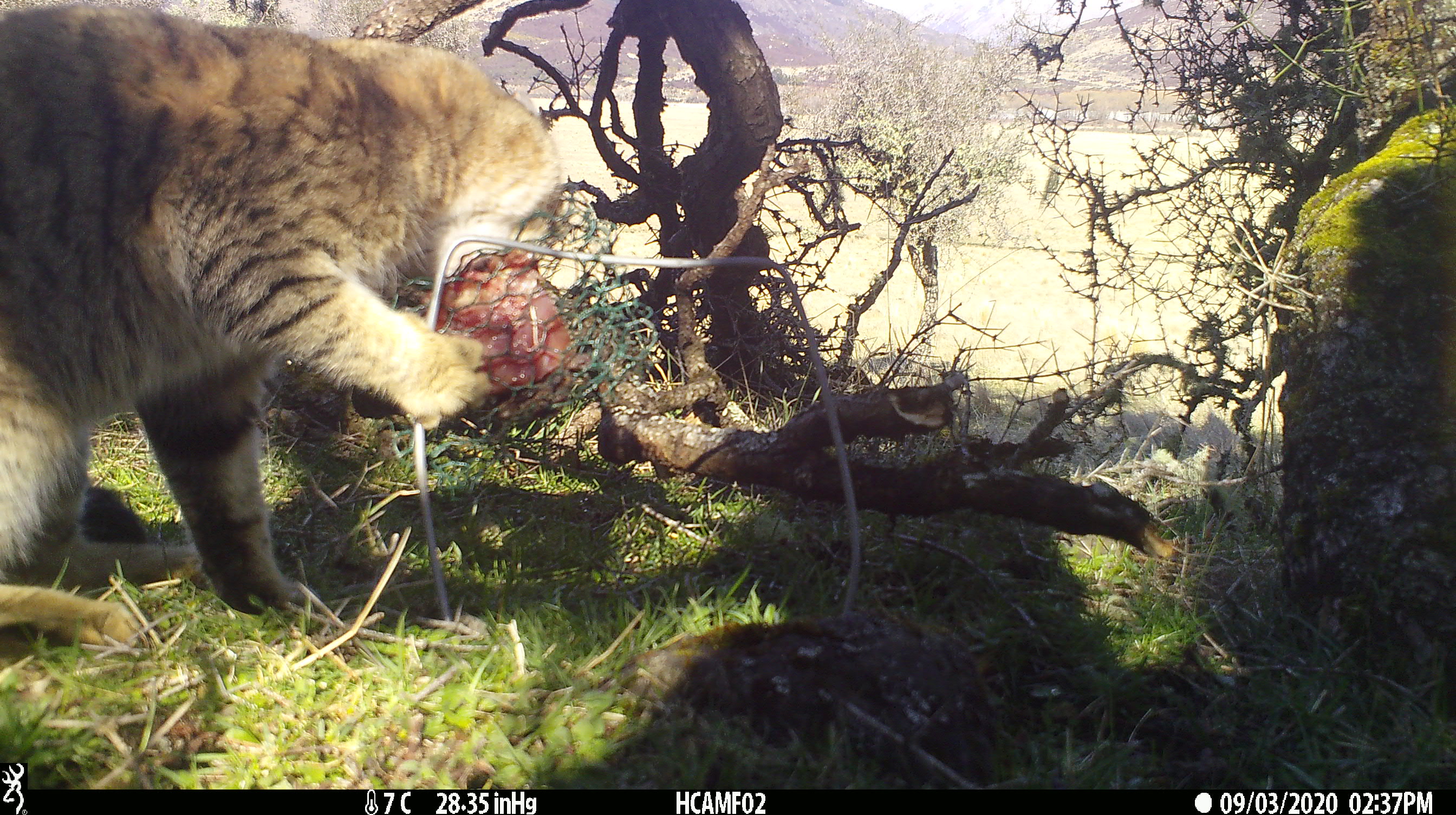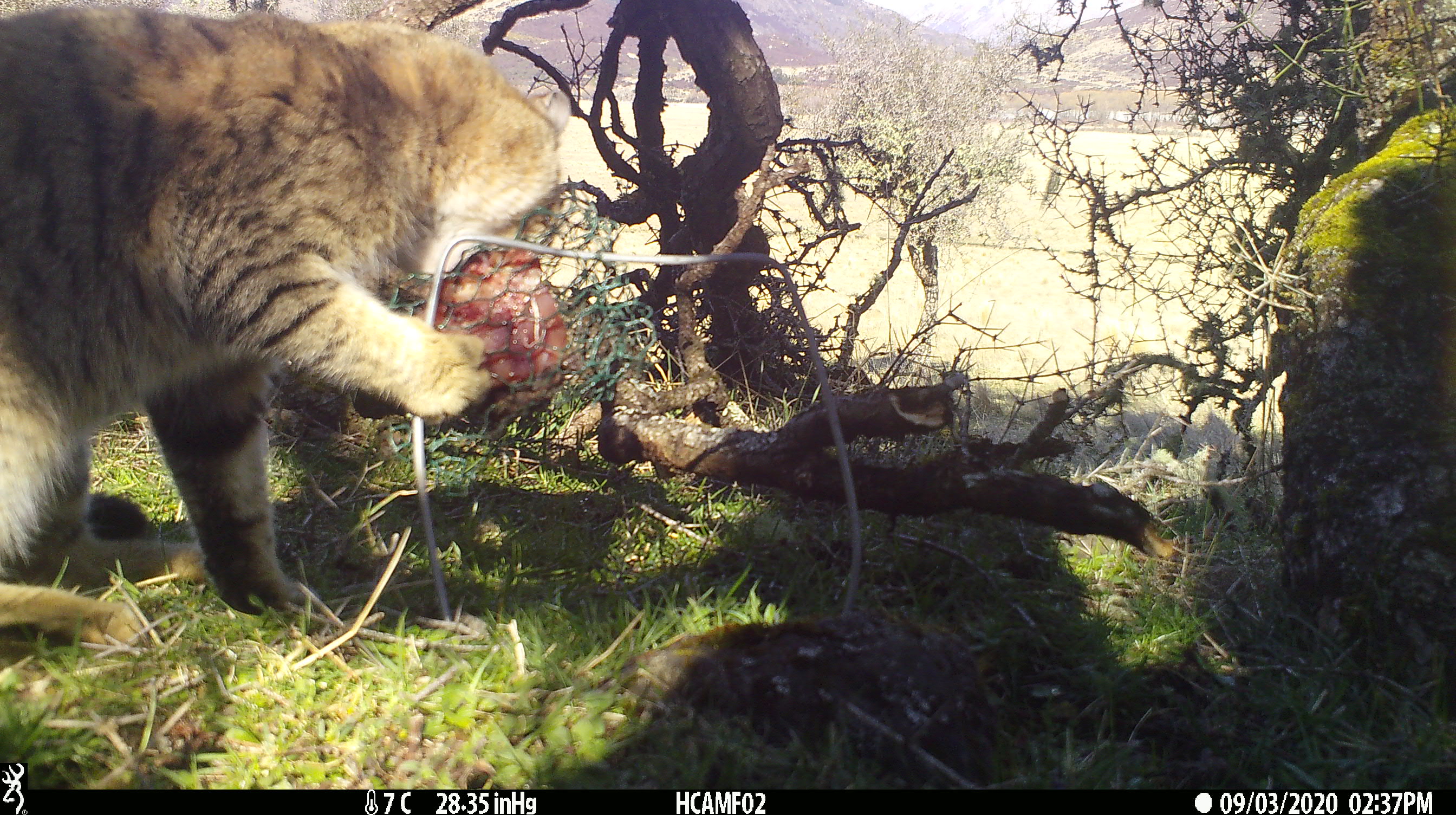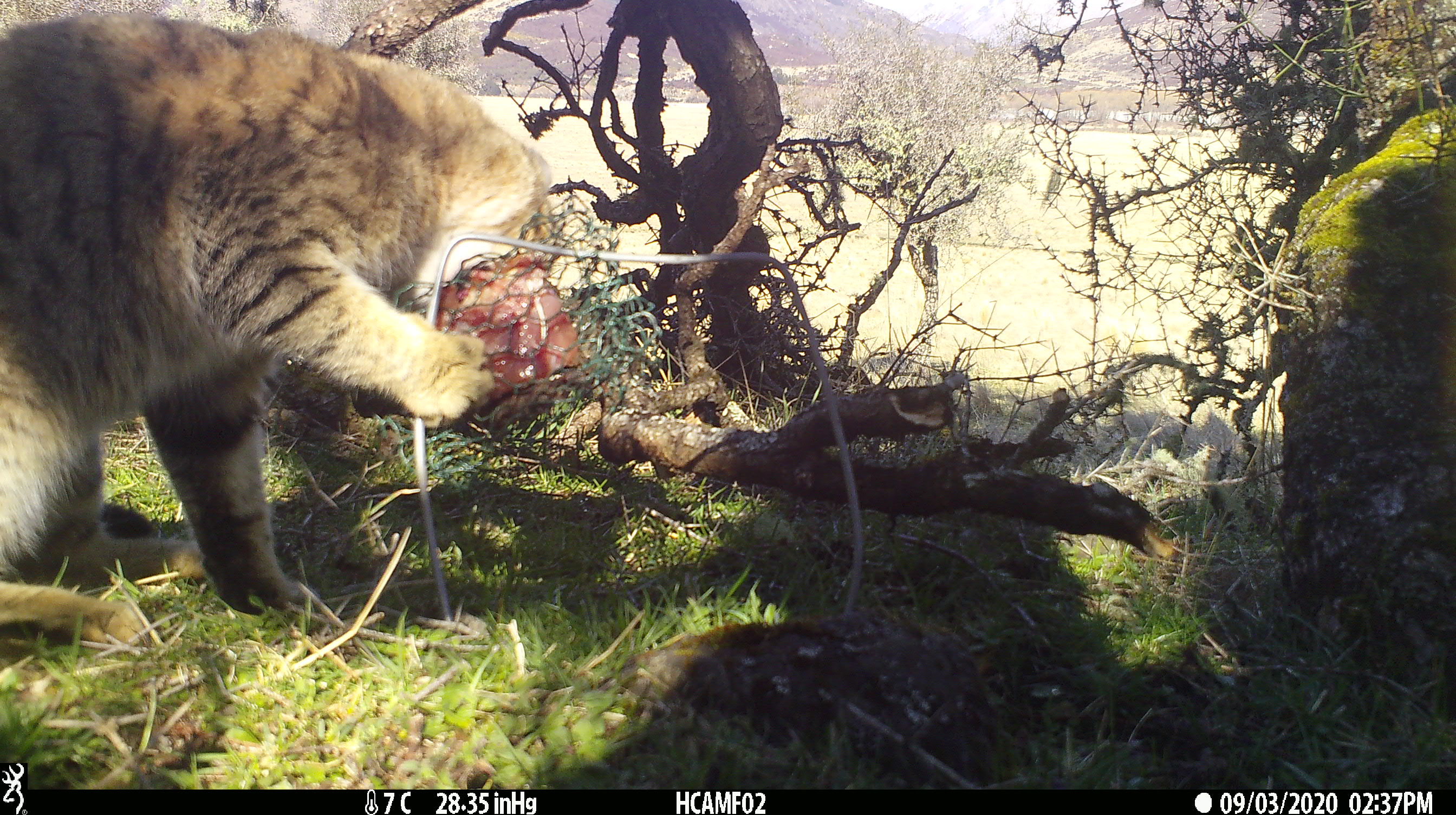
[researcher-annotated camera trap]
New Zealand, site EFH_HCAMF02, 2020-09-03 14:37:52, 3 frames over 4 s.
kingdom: Animalia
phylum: Chordata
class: Mammalia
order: Carnivora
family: Felidae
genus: Felis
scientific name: Felis catus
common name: domestic cat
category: cat